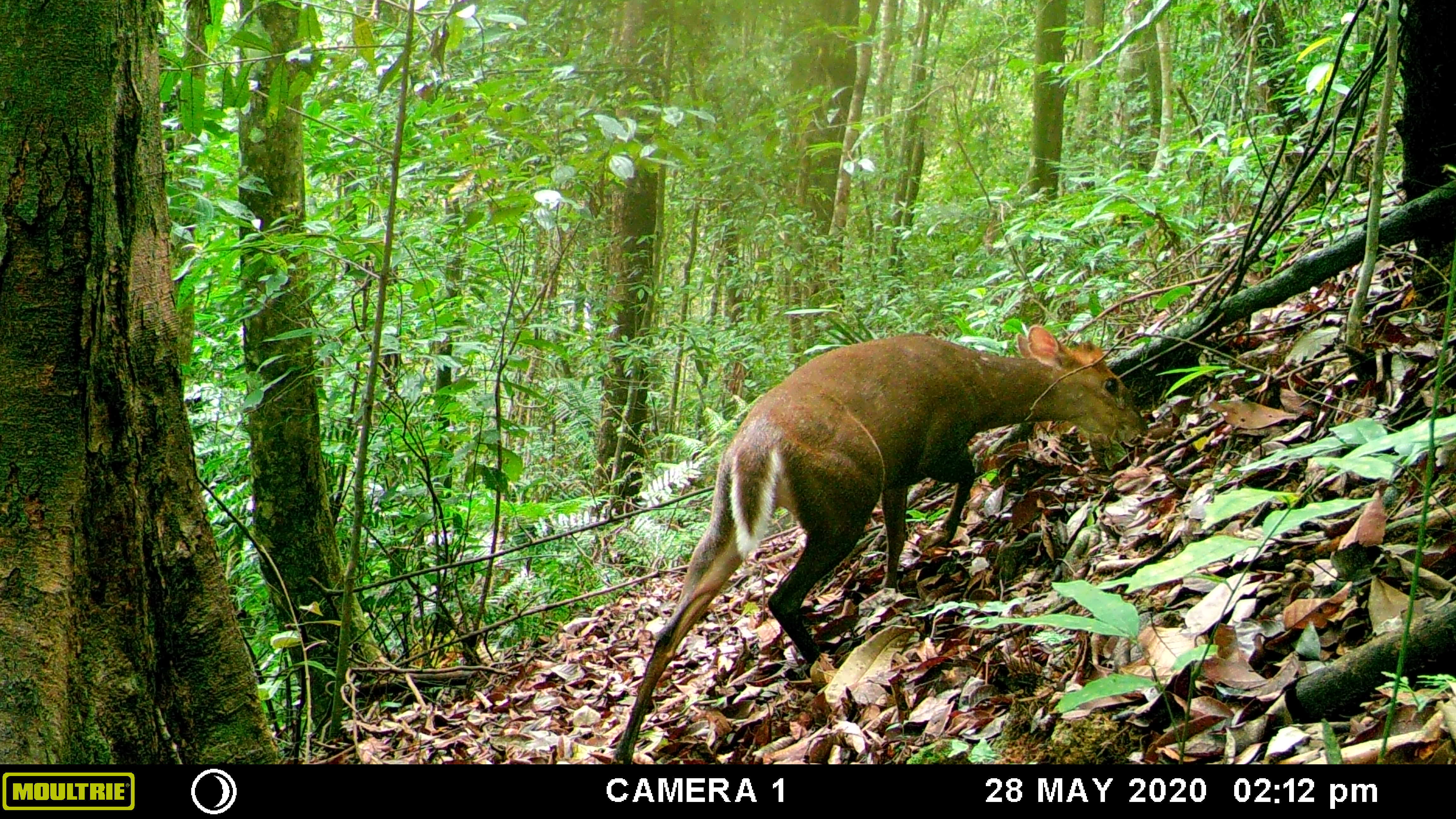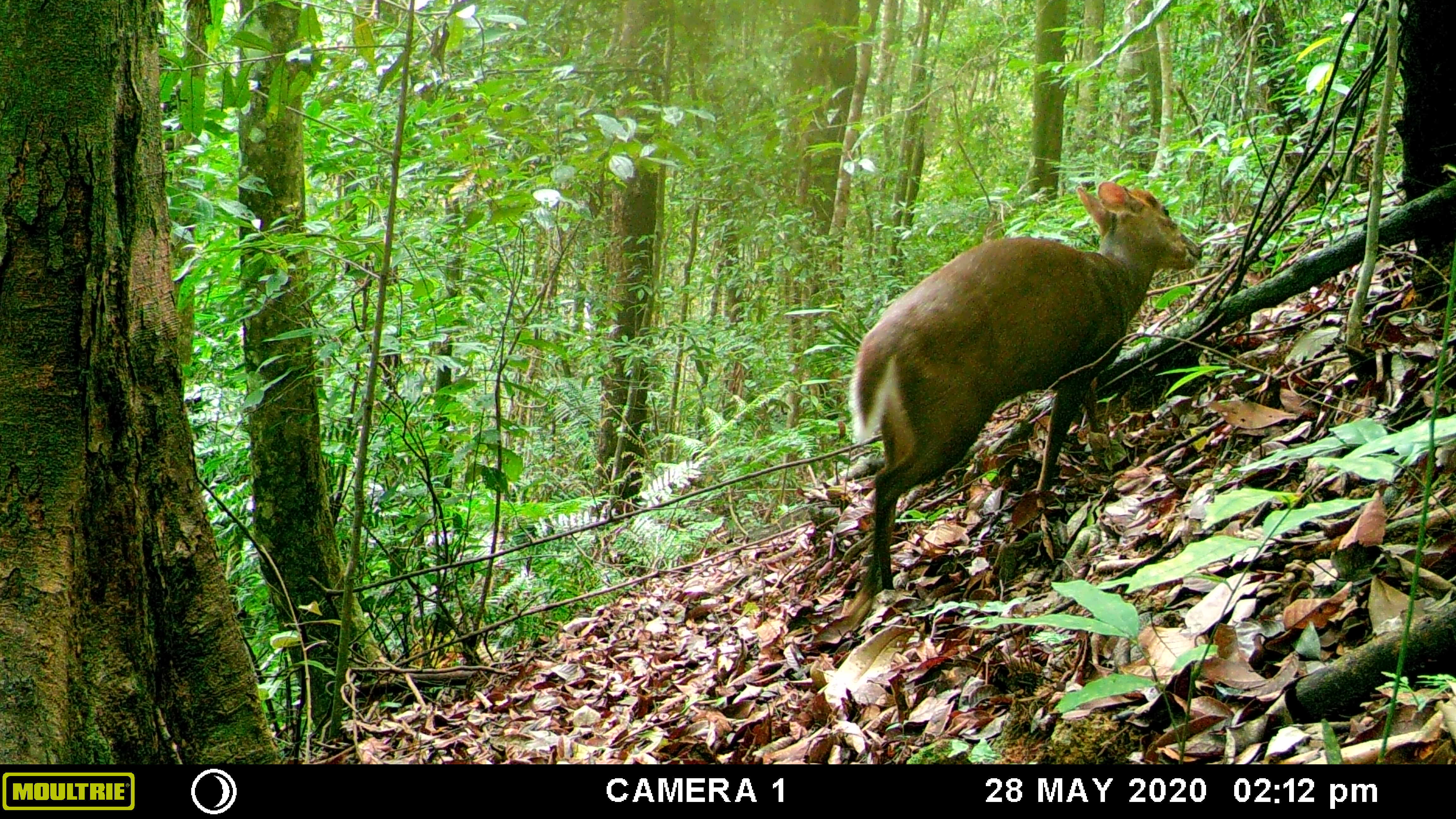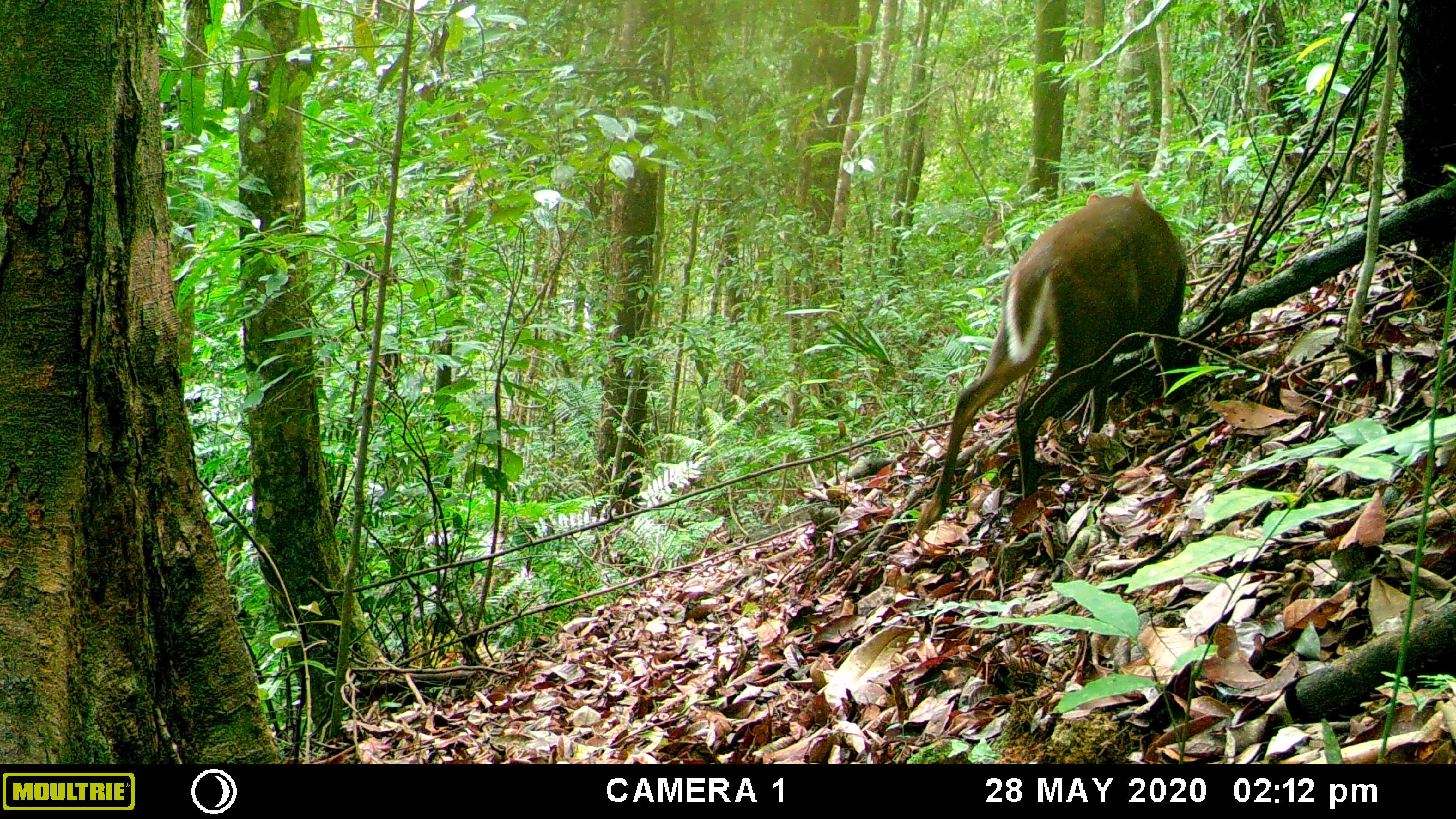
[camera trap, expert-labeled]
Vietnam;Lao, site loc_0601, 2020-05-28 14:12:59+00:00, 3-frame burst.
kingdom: Animalia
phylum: Chordata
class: Mammalia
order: Artiodactyla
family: Cervidae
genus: Muntiacus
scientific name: Muntiacus rooseveltorum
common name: roosevelt's muntjac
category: roosevelts muntjac group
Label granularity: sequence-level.